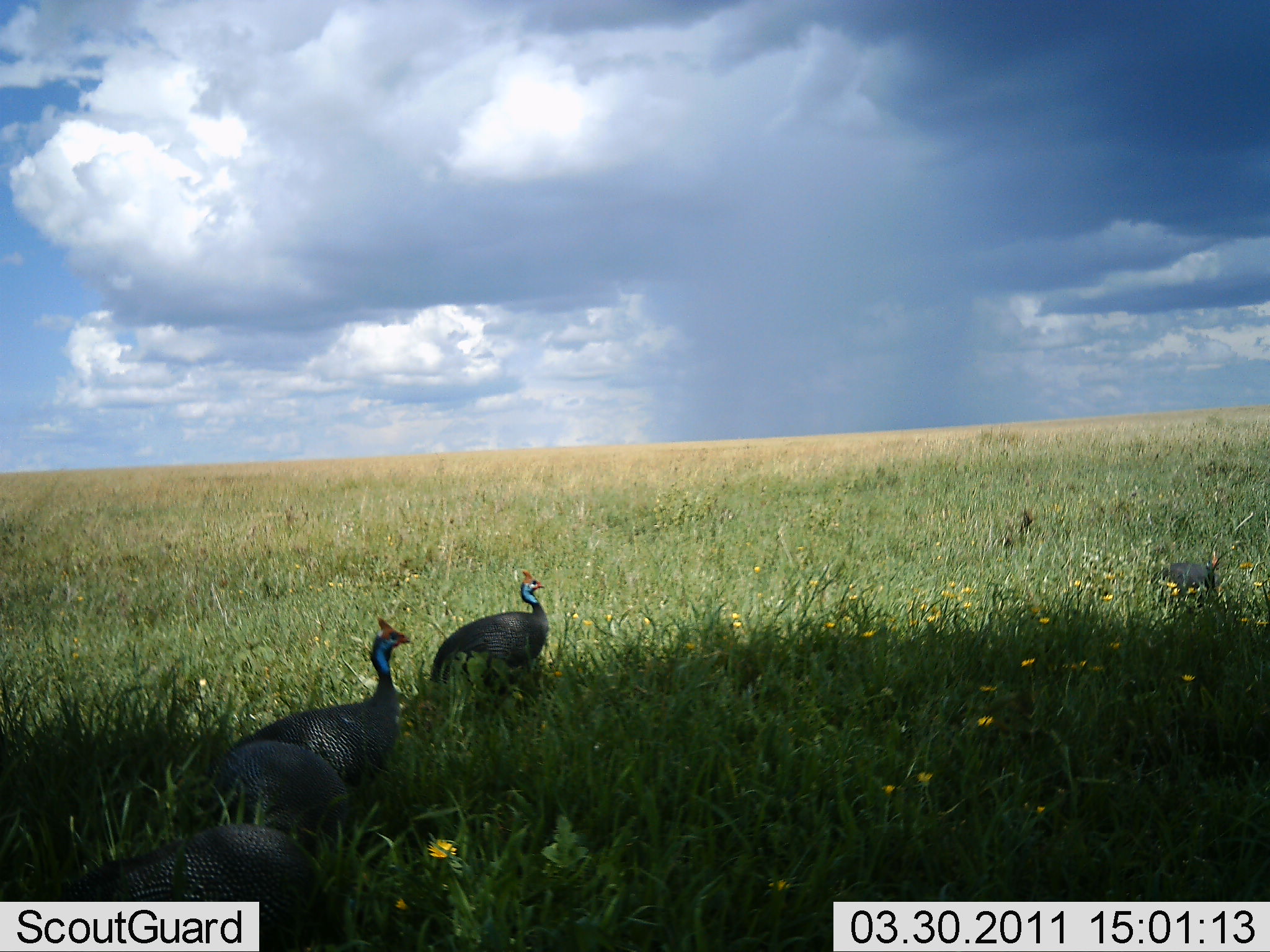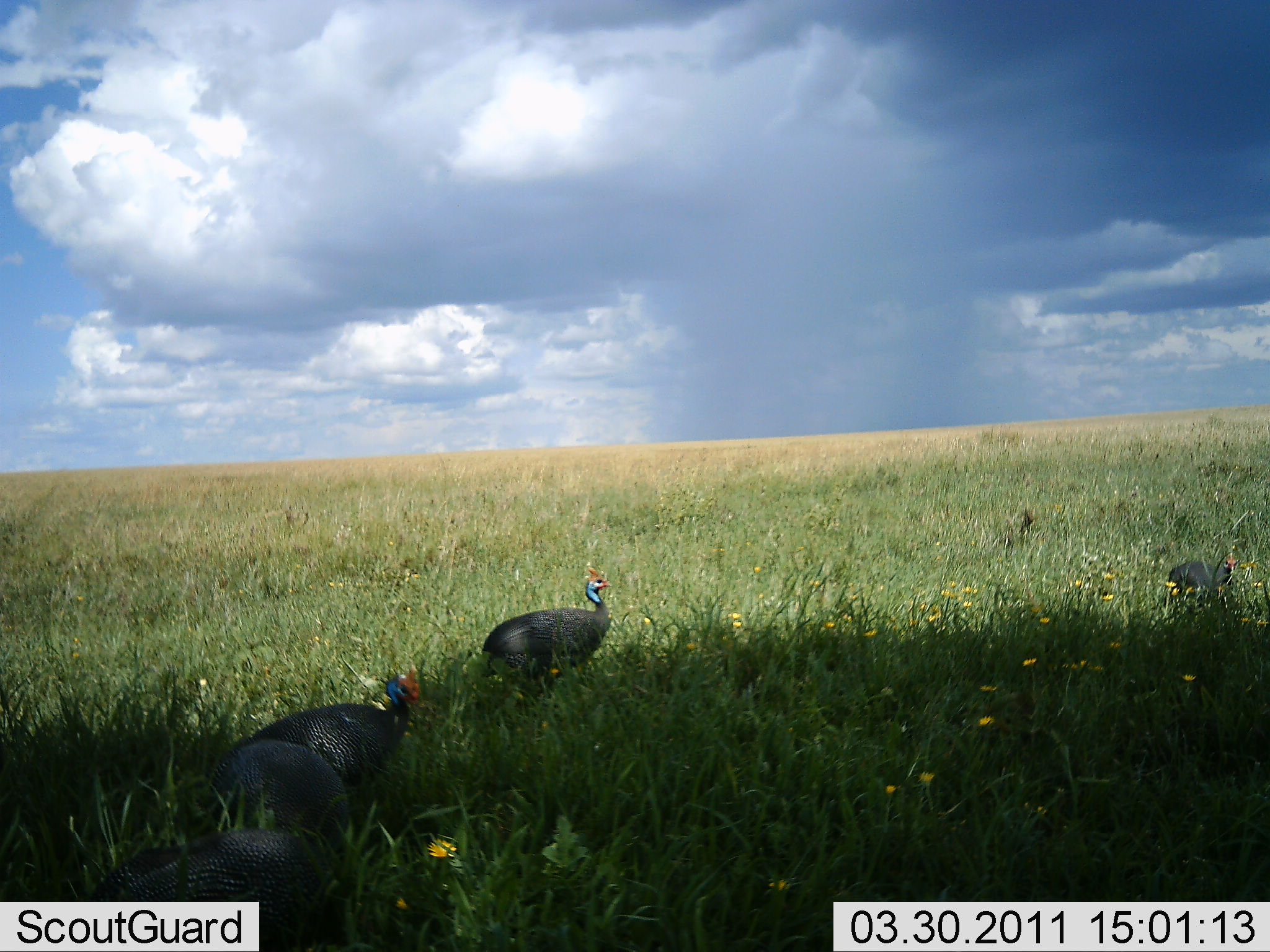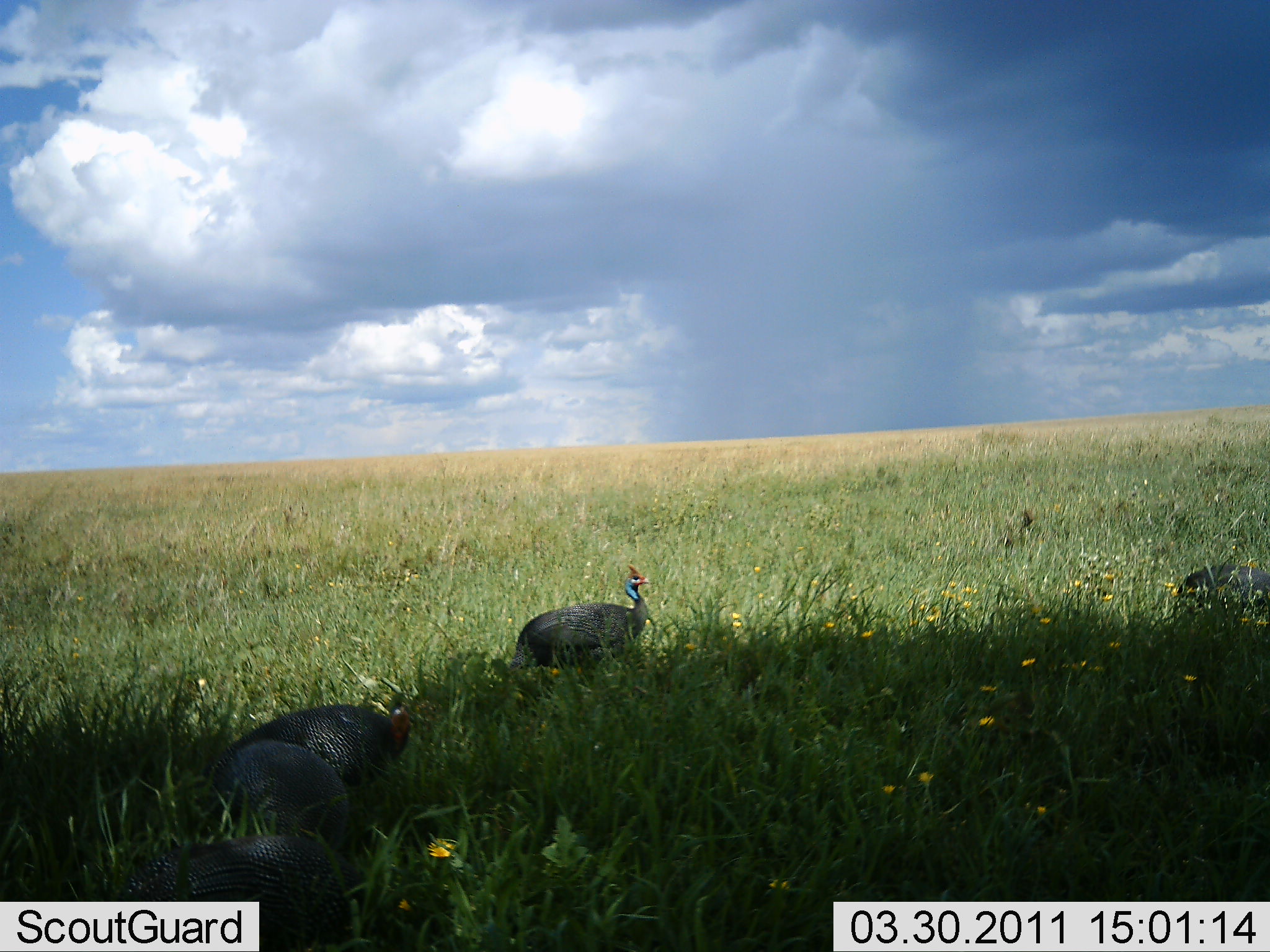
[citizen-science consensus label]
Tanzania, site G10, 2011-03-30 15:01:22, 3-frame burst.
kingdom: Animalia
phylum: Chordata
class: Aves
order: Galliformes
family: Numididae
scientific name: Numididae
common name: guinea fowl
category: guineafowl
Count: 4.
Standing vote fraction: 36%.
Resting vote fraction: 9%.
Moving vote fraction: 73%.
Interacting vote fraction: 0%.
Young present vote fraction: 0%.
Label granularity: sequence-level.